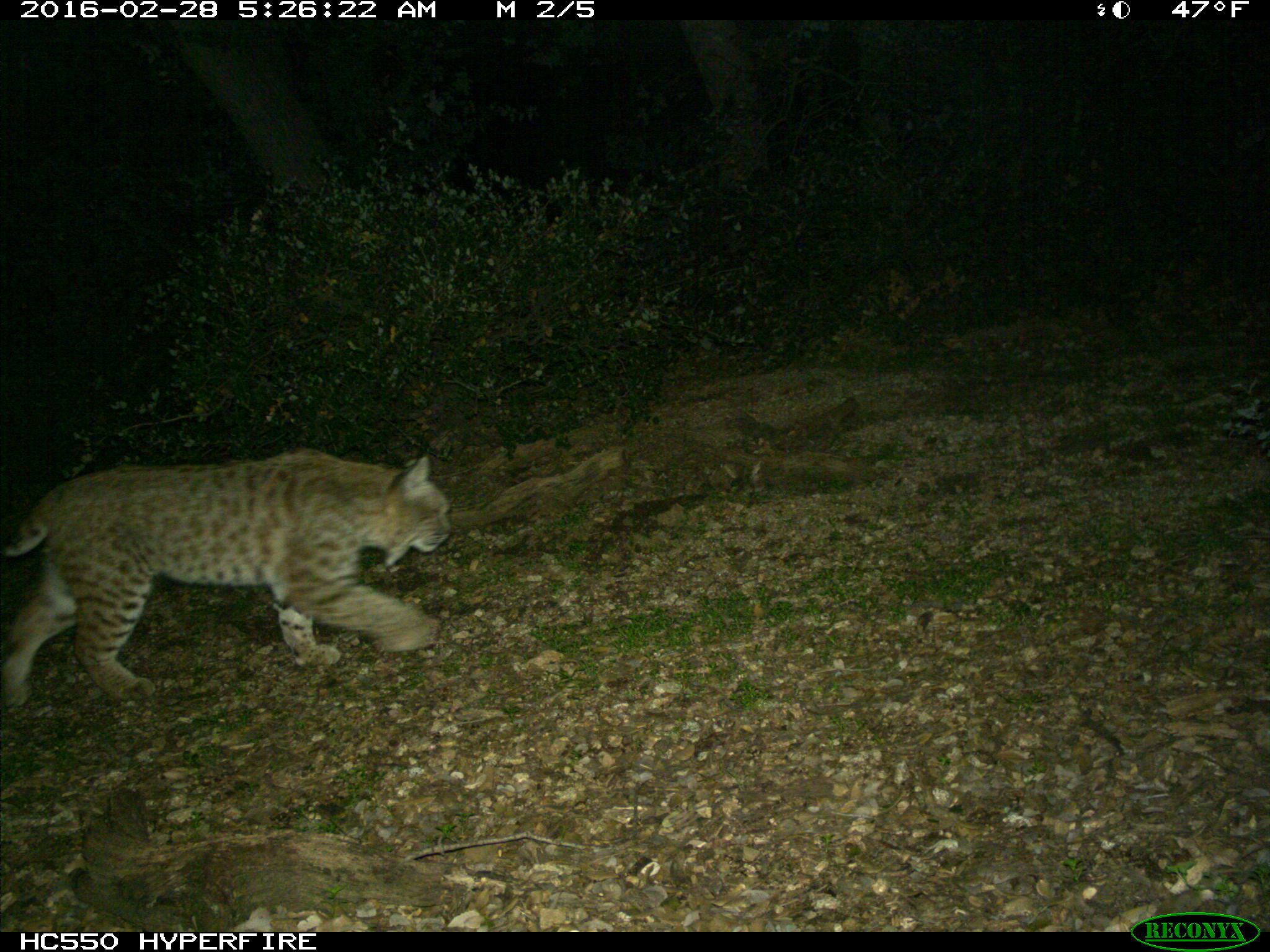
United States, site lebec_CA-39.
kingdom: Animalia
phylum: Chordata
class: Mammalia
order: Carnivora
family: Felidae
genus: Lynx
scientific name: Lynx rufus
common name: bobcat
Lynx rufus (bobcat).